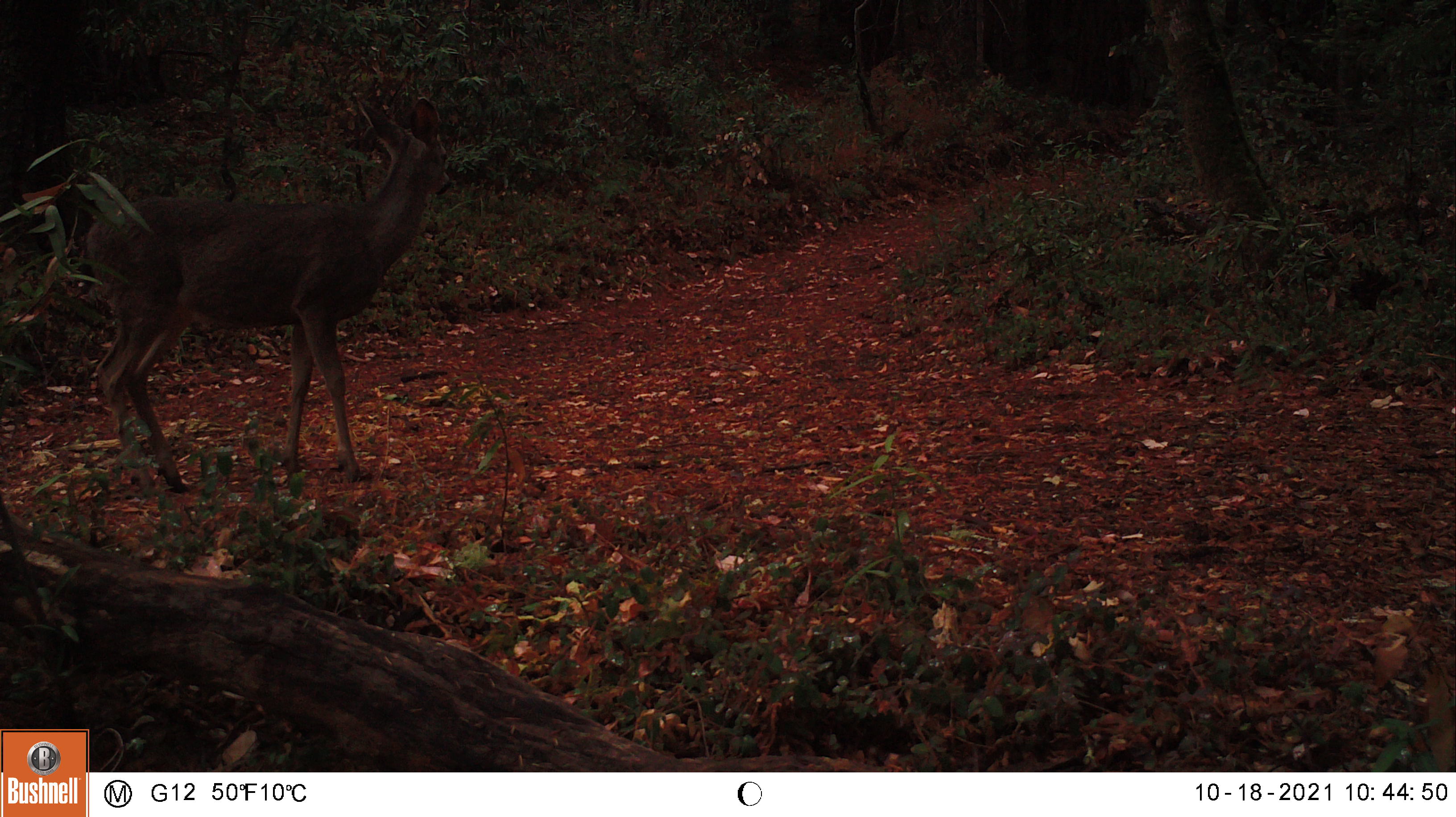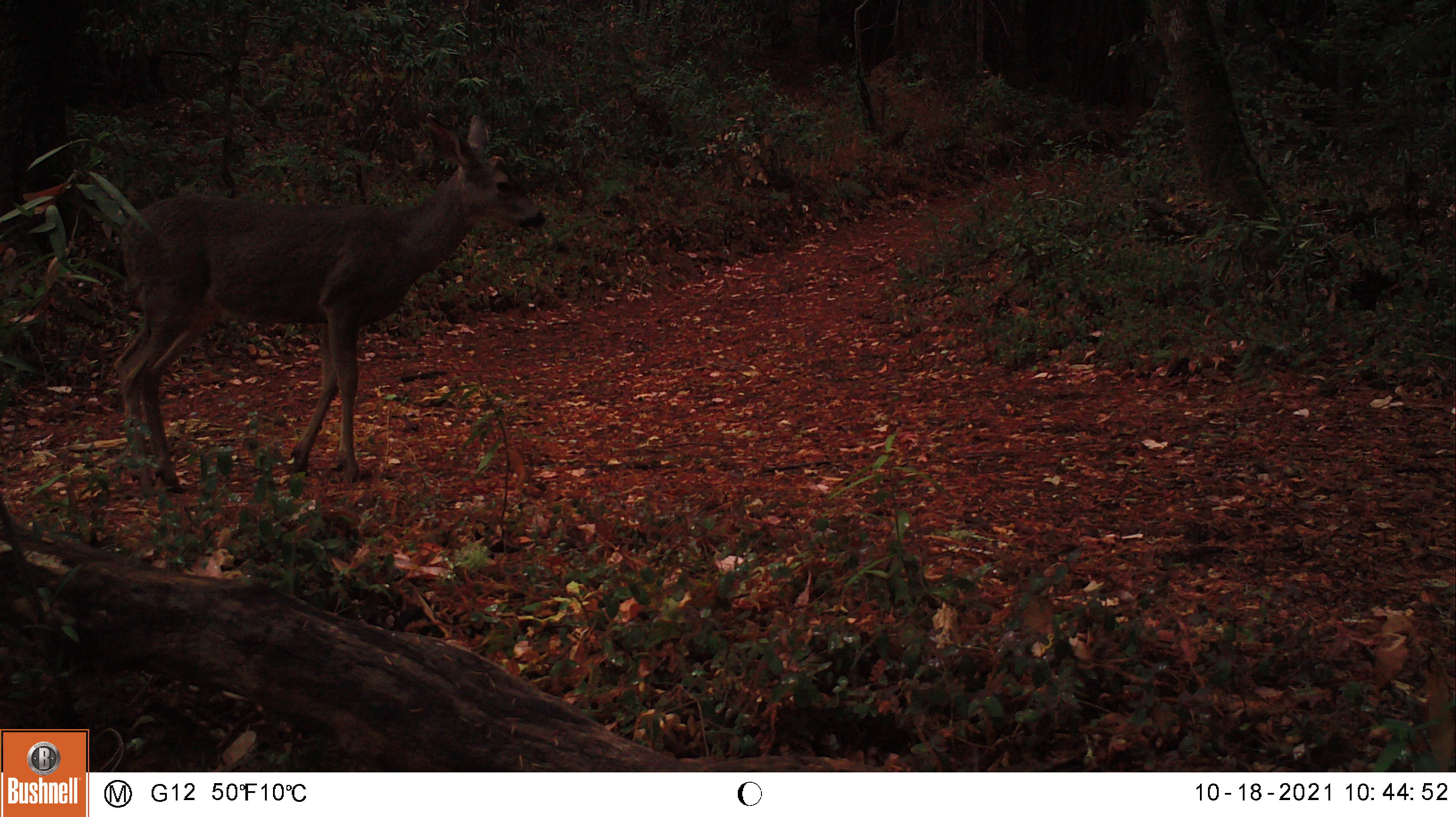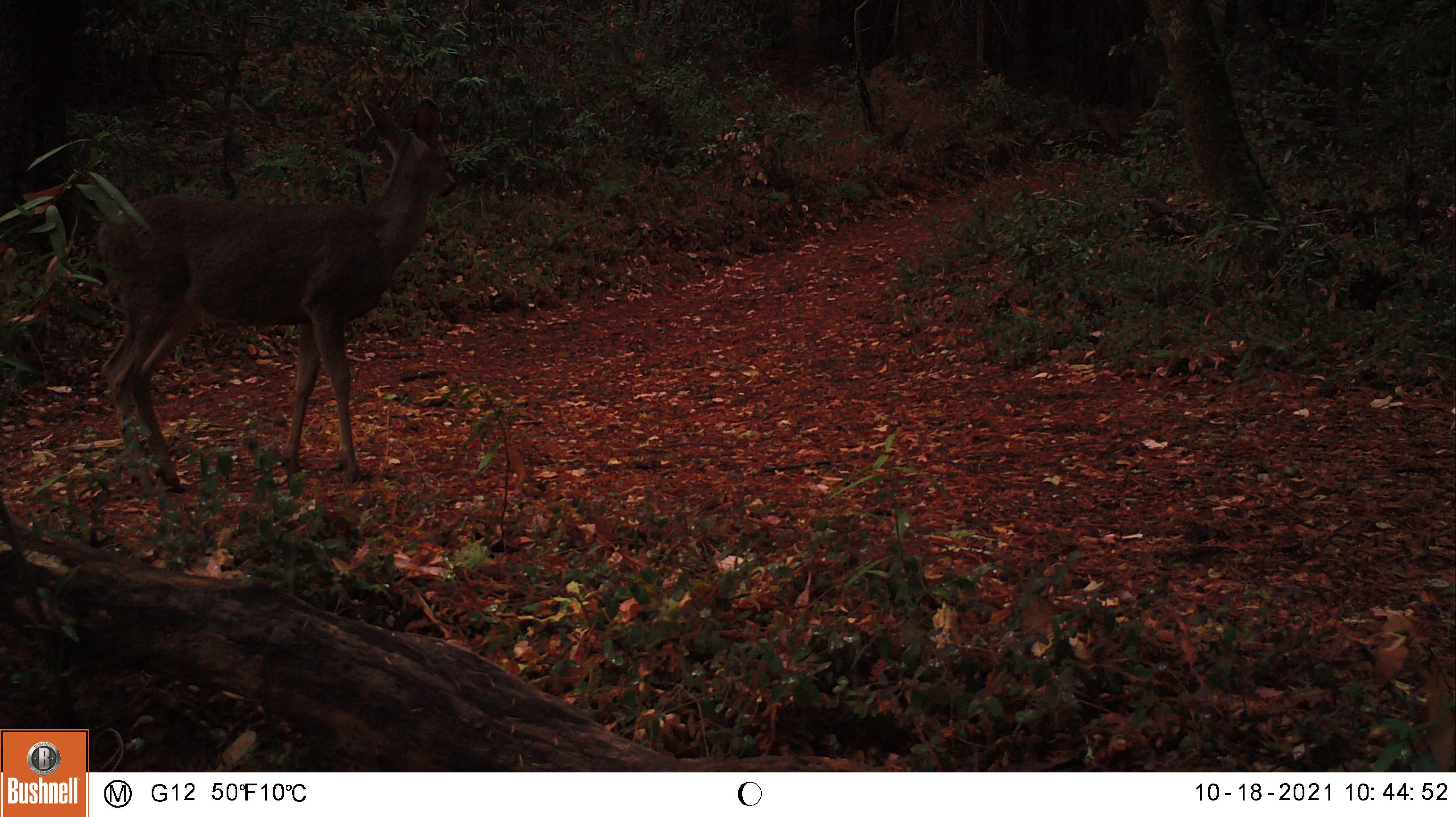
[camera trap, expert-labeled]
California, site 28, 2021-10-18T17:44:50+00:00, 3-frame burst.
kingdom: Animalia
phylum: Chordata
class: Mammalia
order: Artiodactyla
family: Cervidae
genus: Odocoileus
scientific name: Odocoileus hemionus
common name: mule deer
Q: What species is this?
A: Mule deer (Odocoileus hemionus).